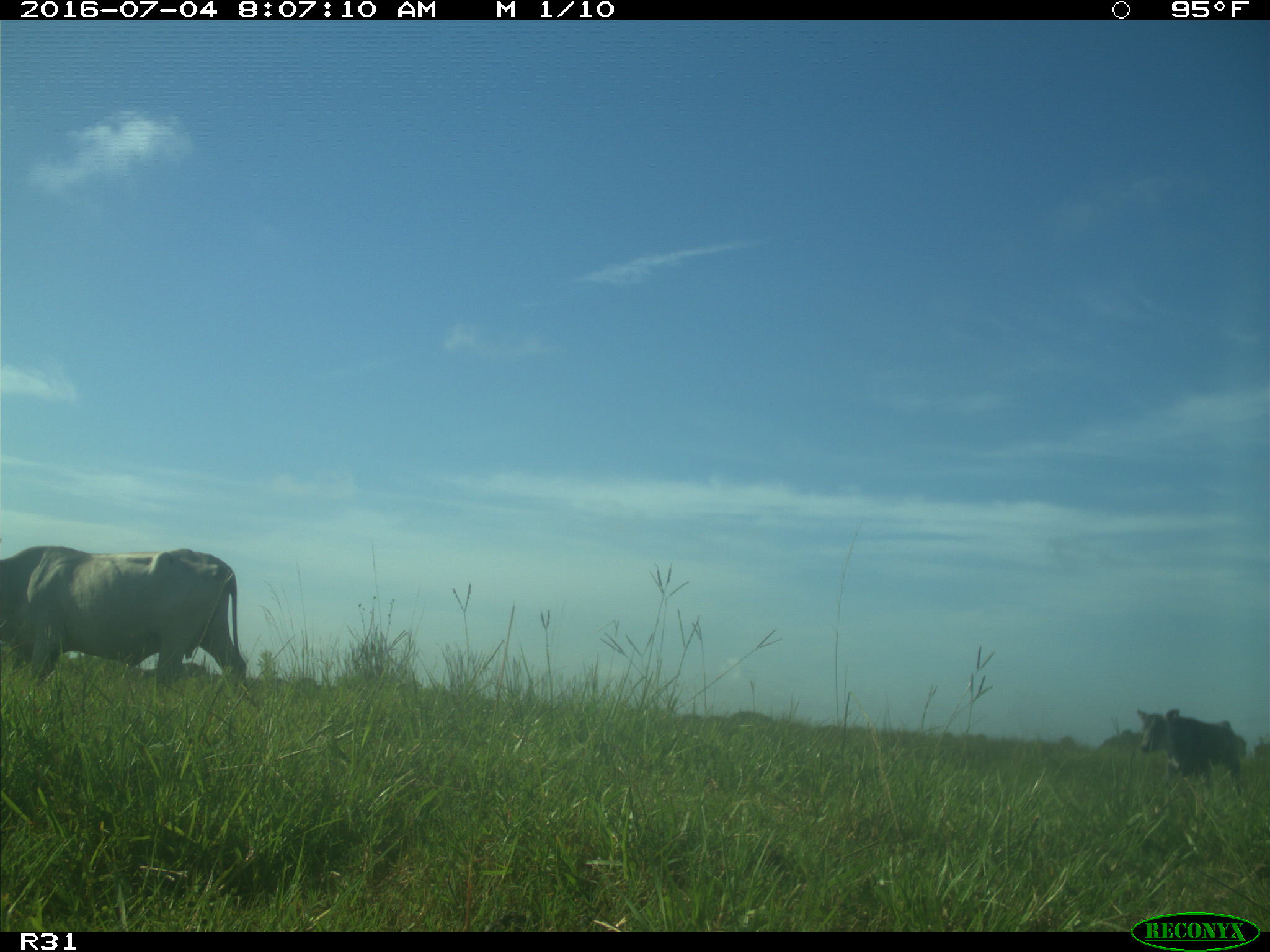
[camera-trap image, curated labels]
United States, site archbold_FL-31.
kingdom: Animalia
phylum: Chordata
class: Mammalia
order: Artiodactyla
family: Bovidae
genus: Bos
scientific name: Bos taurus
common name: domestic cow